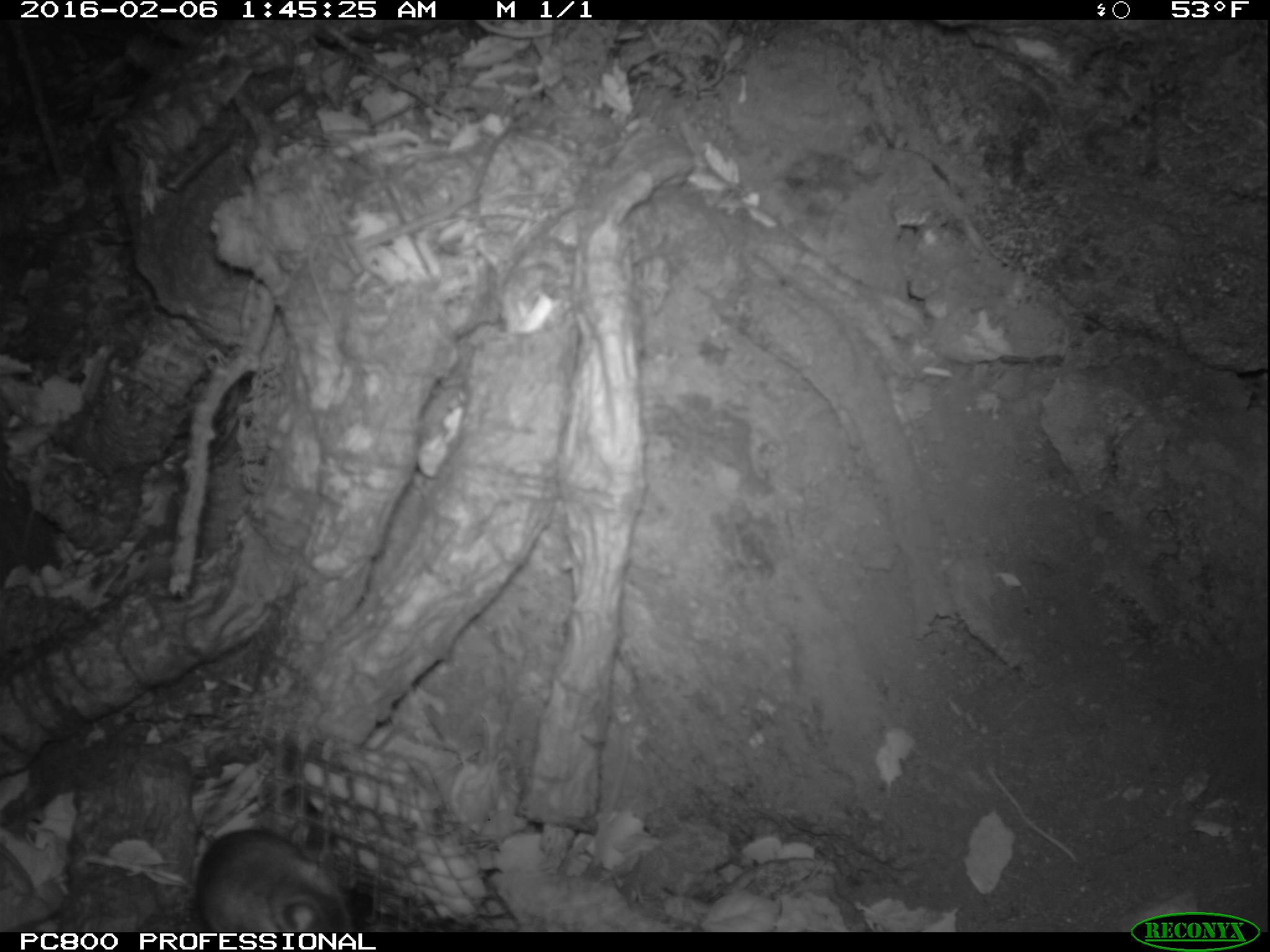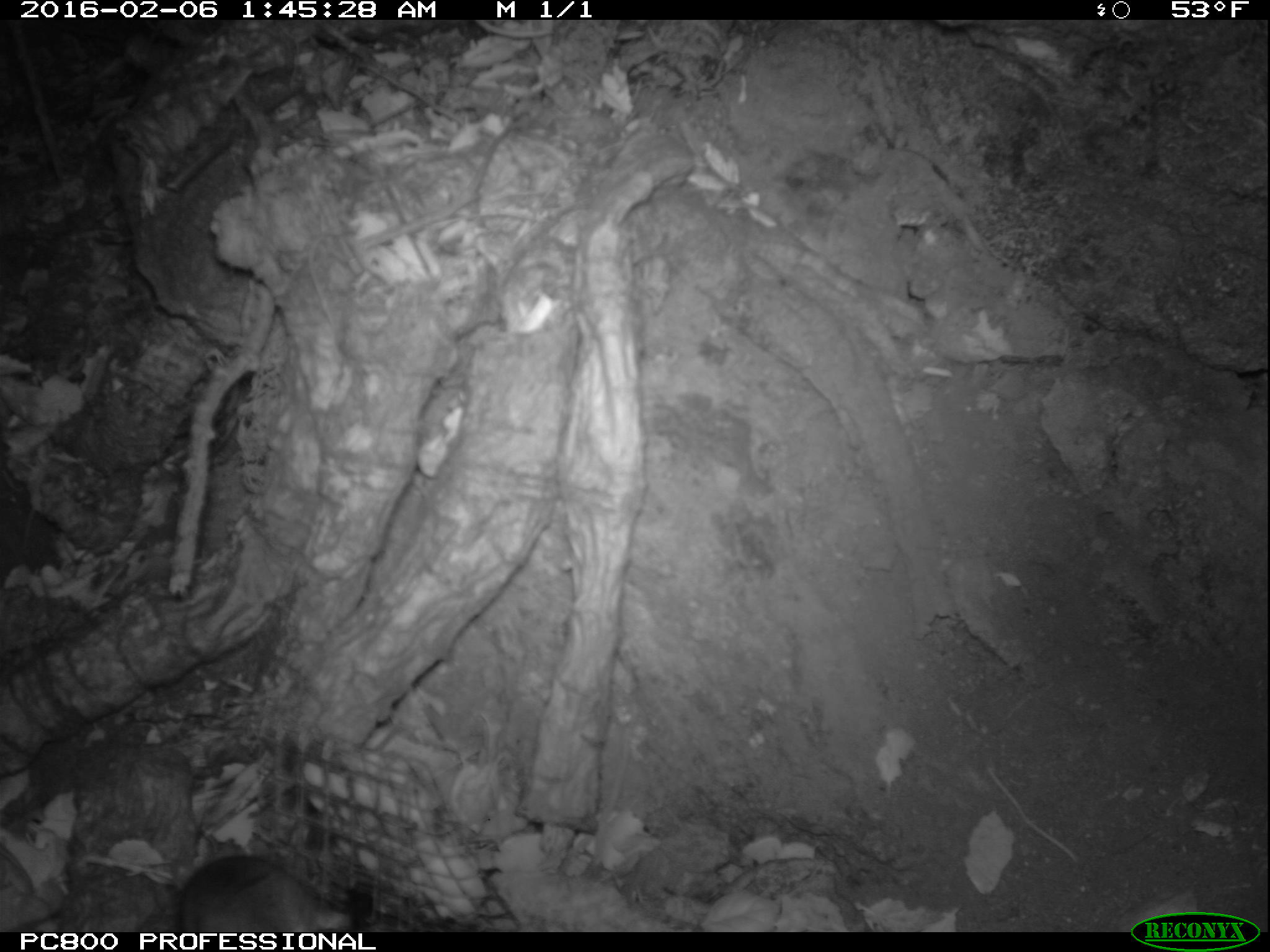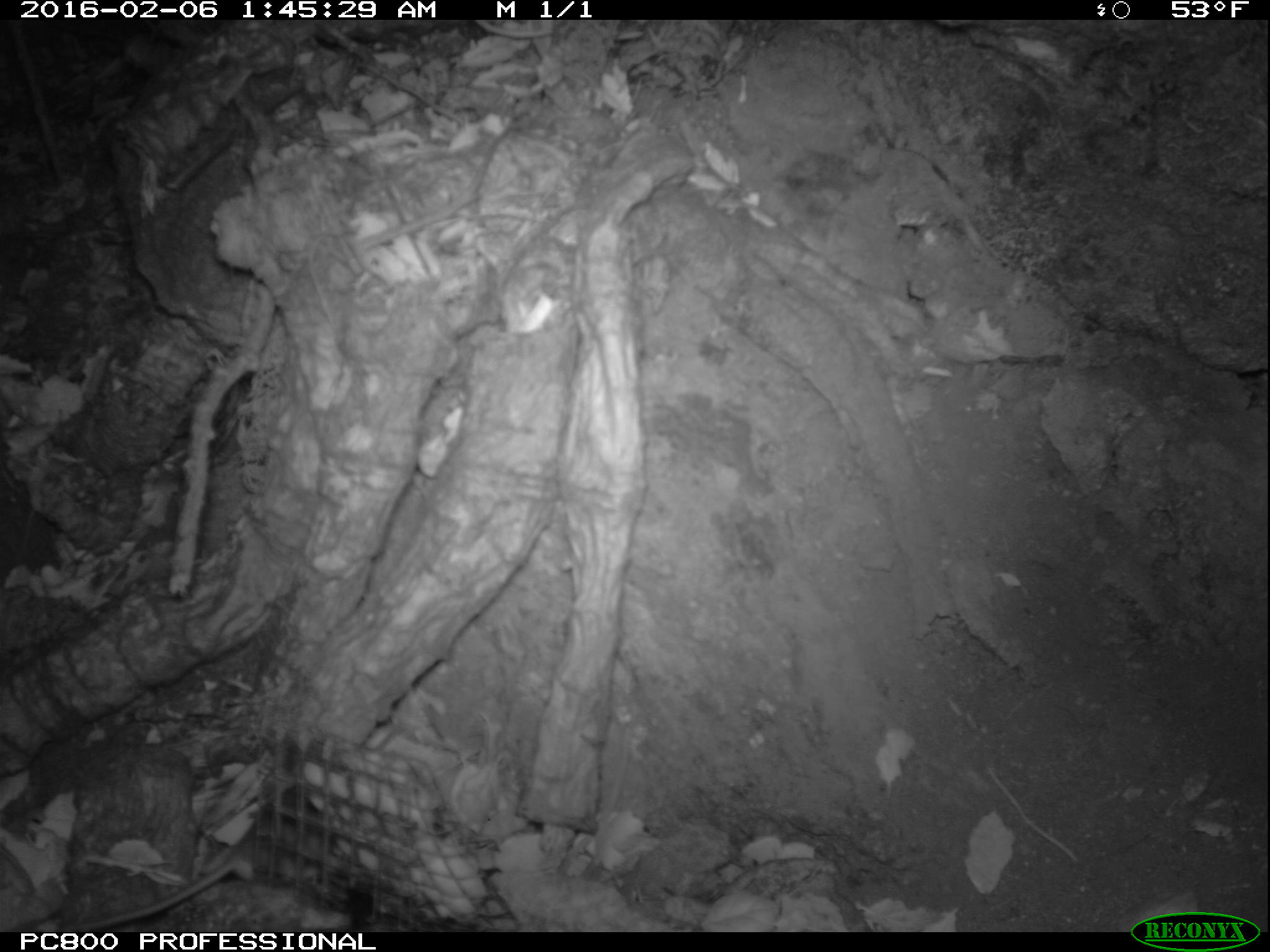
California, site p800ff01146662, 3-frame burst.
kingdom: Animalia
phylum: Chordata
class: Mammalia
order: Rodentia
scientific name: Rodentia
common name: rodent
Rodent (Rodentia).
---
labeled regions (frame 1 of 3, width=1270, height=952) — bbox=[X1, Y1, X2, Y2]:
rodent: bbox=[194, 827, 354, 929]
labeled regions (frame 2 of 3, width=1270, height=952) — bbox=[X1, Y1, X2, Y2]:
rodent: bbox=[174, 852, 347, 934]